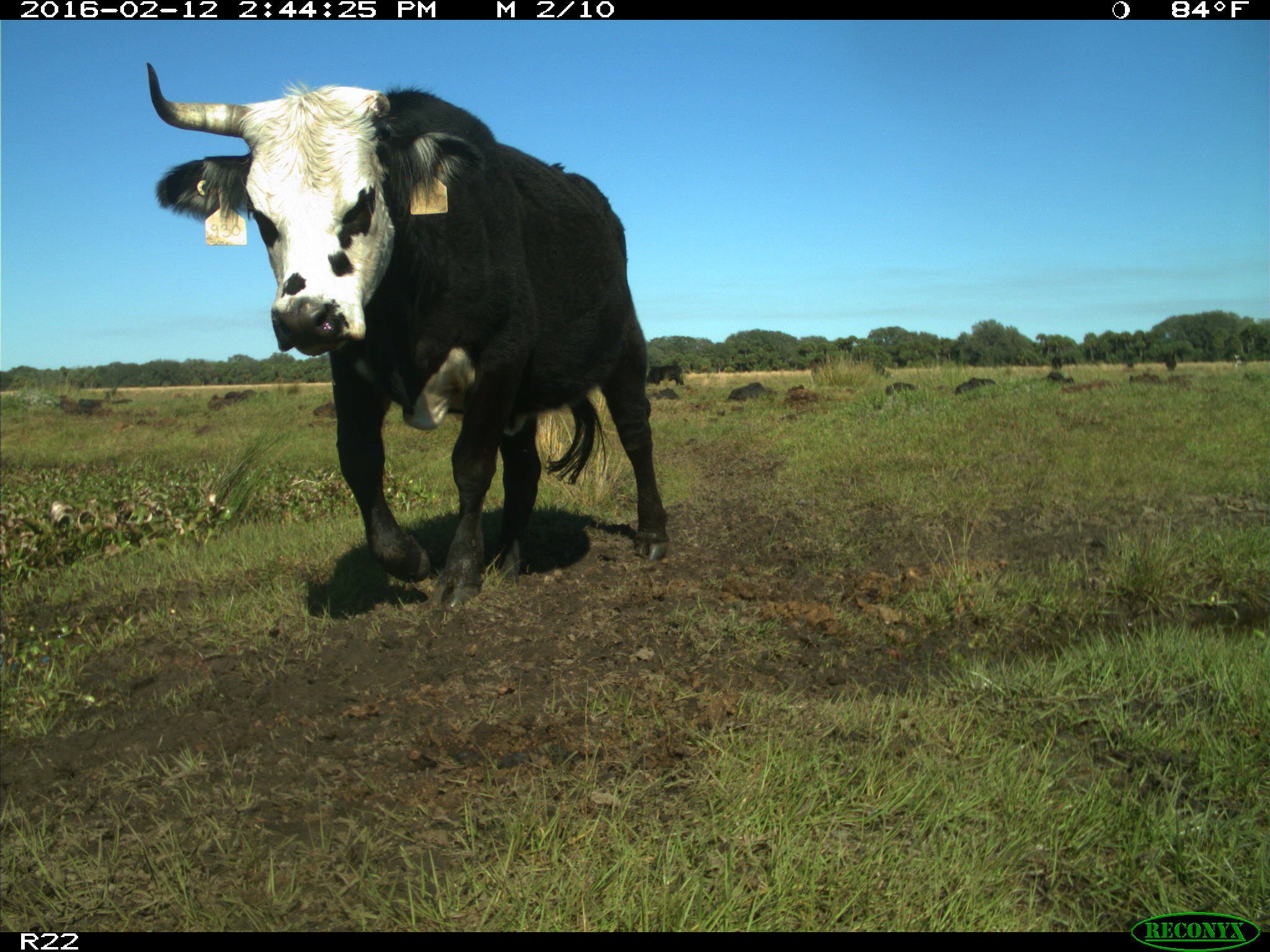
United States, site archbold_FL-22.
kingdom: Animalia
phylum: Chordata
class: Mammalia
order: Artiodactyla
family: Bovidae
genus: Bos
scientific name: Bos taurus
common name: domestic cow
Bos taurus (domestic cow).